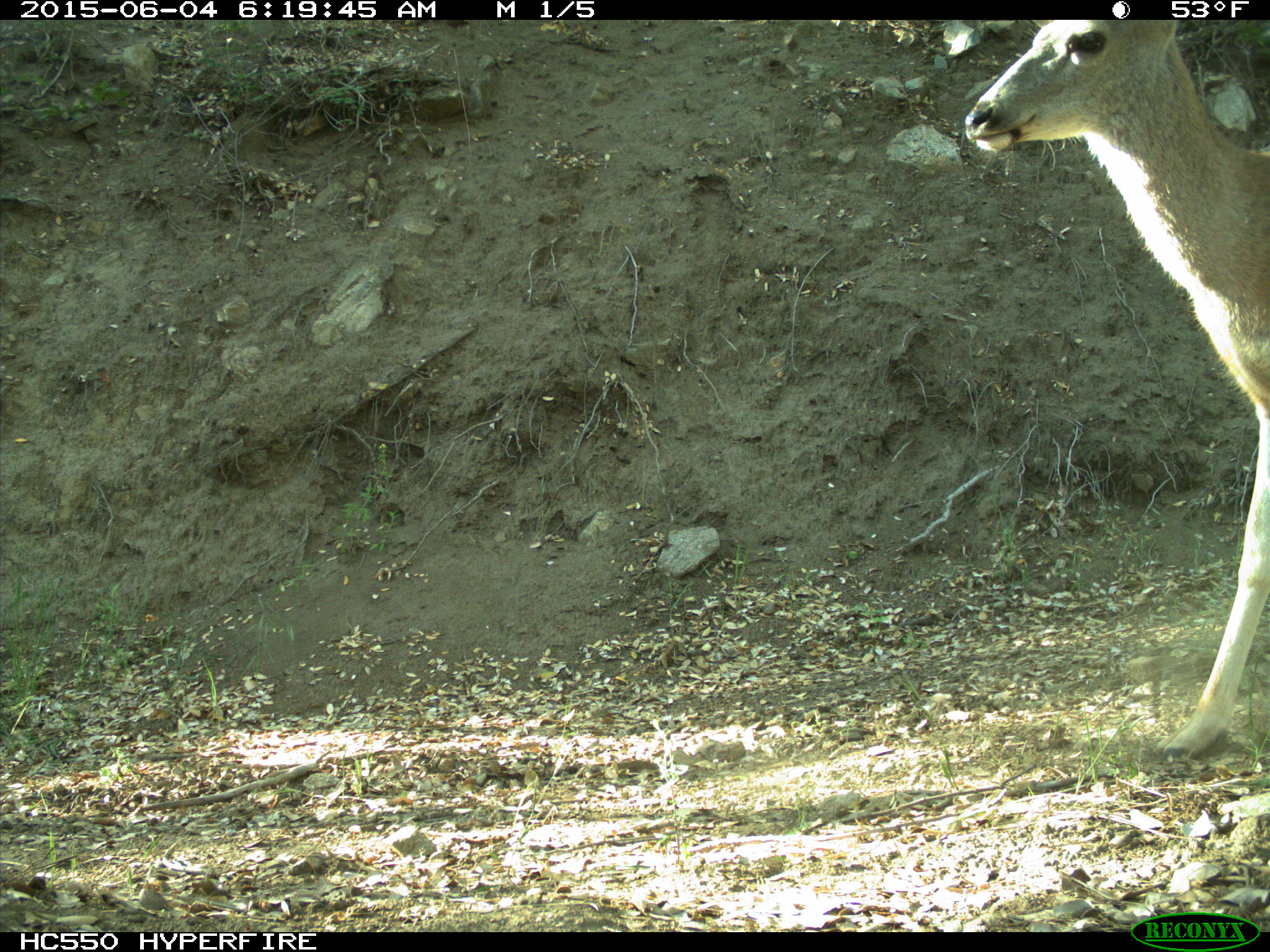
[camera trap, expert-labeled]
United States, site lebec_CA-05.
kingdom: Animalia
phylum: Chordata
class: Mammalia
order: Artiodactyla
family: Cervidae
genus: Odocoileus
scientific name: Odocoileus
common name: deer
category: unidentified deer